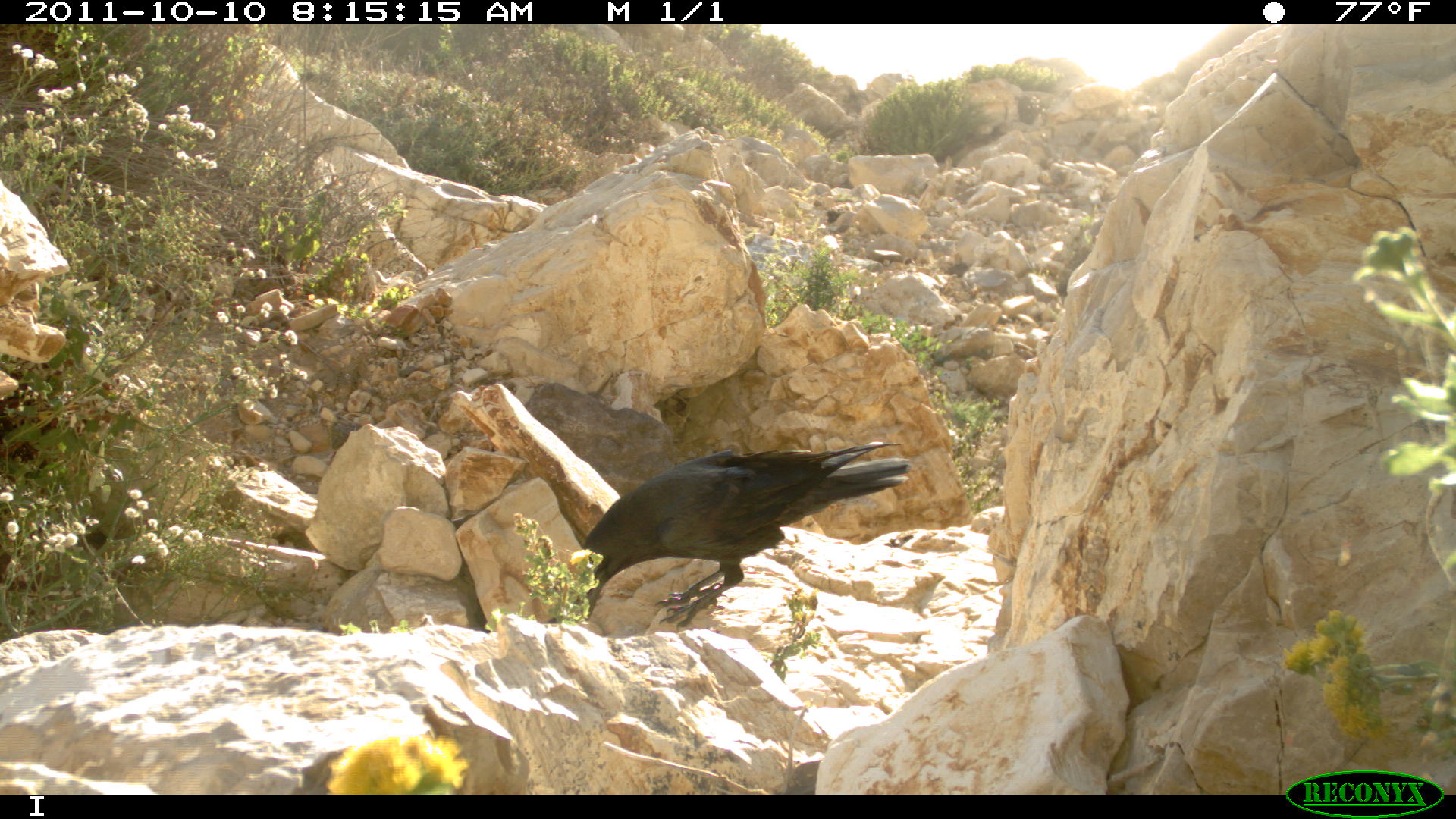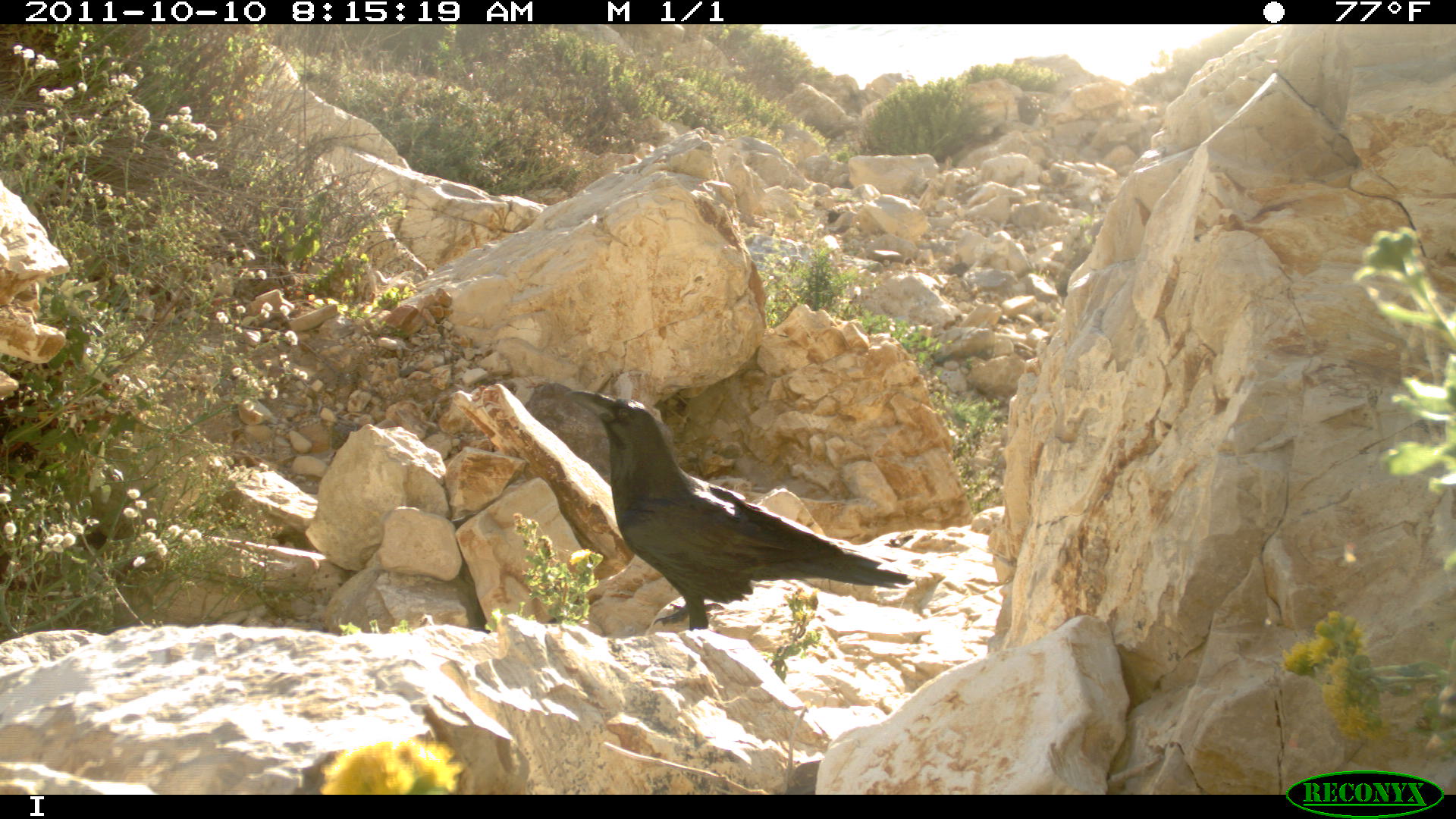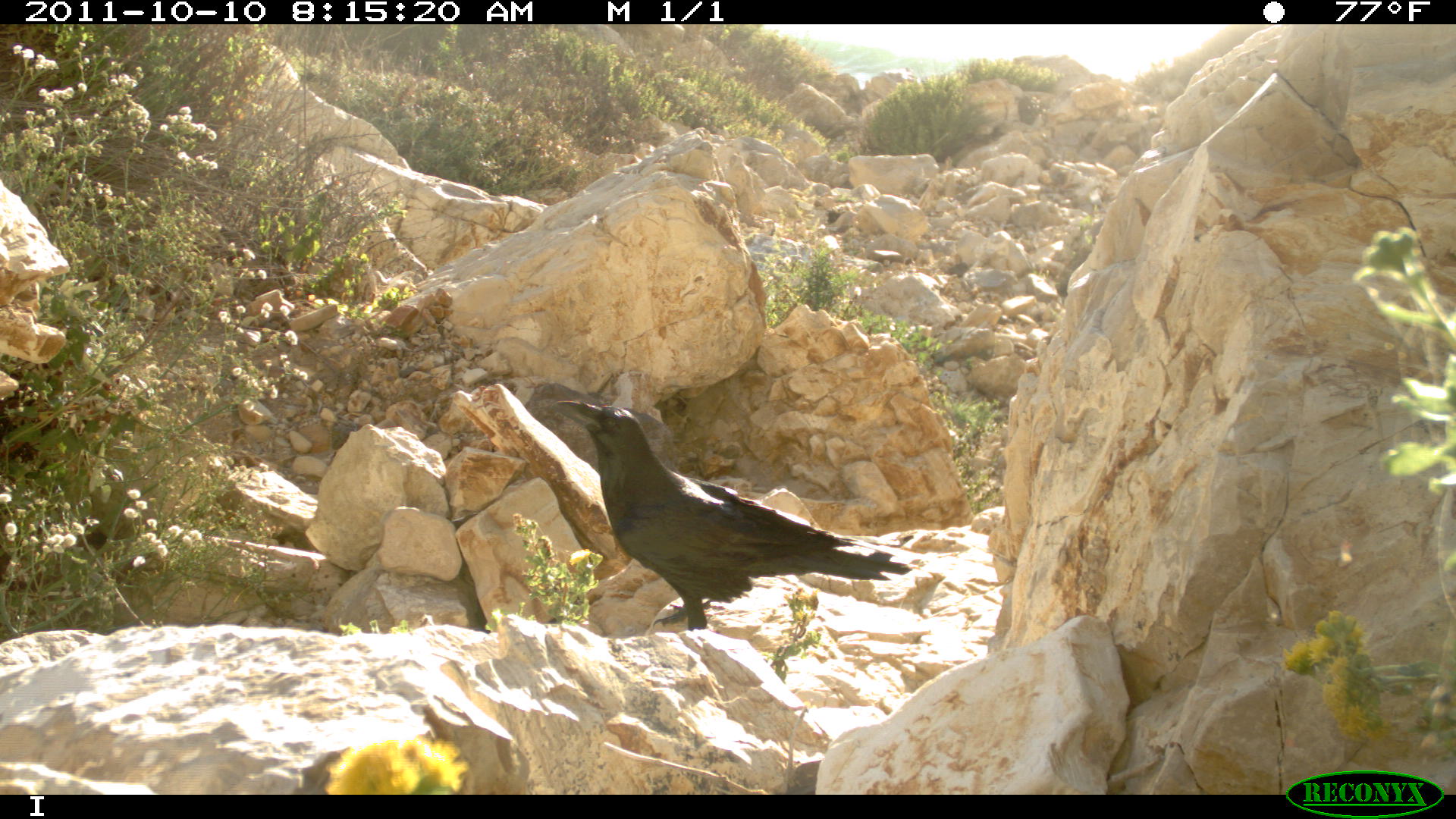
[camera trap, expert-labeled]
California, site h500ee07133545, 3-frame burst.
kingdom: Animalia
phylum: Chordata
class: Aves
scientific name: Aves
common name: bird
Bird (Aves).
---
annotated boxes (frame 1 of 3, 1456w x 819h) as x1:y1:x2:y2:
bird: 579:442:912:630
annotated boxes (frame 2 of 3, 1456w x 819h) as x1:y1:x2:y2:
bird: 564:389:914:631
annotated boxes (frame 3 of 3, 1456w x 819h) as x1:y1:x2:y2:
bird: 554:397:912:630